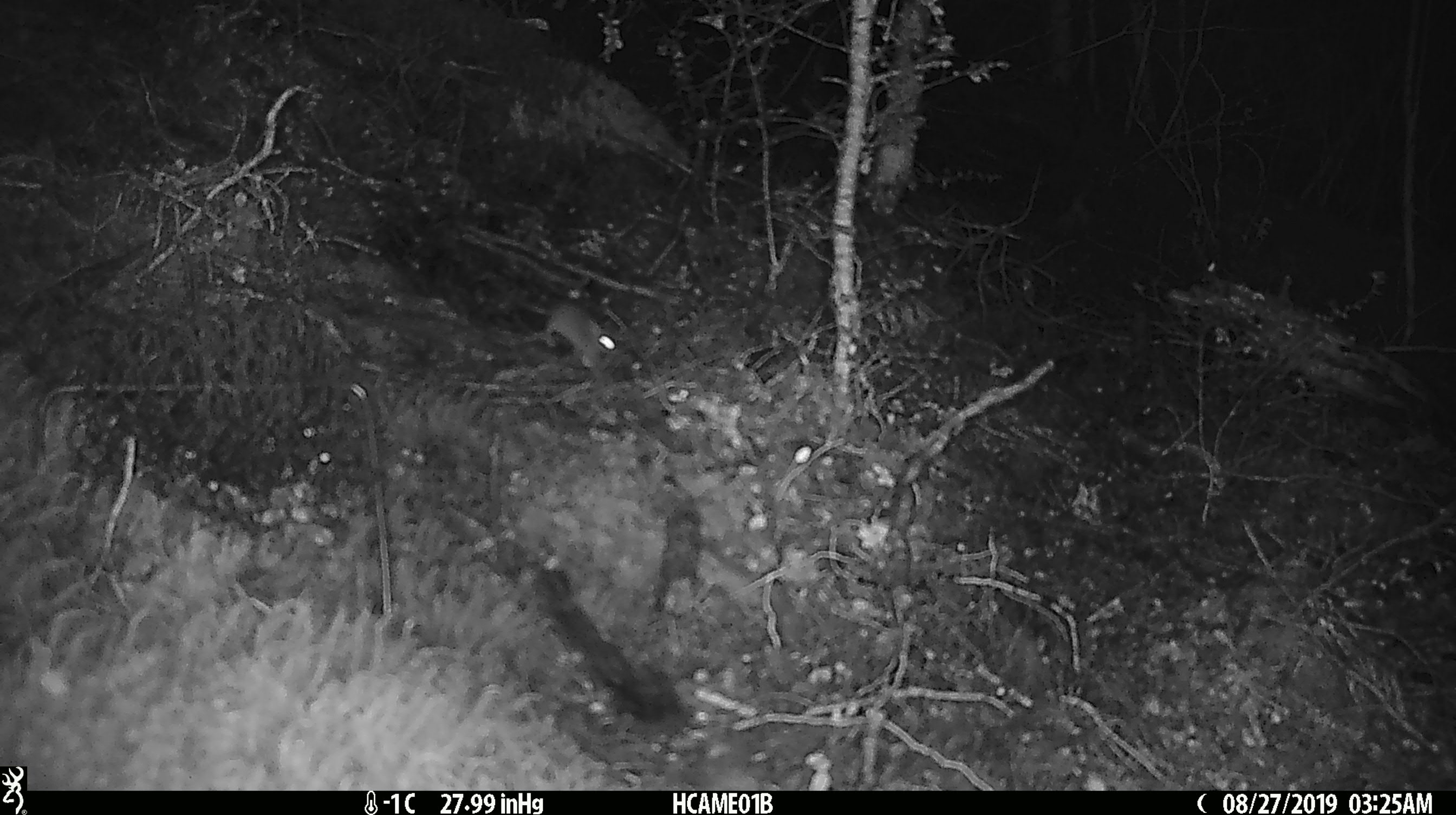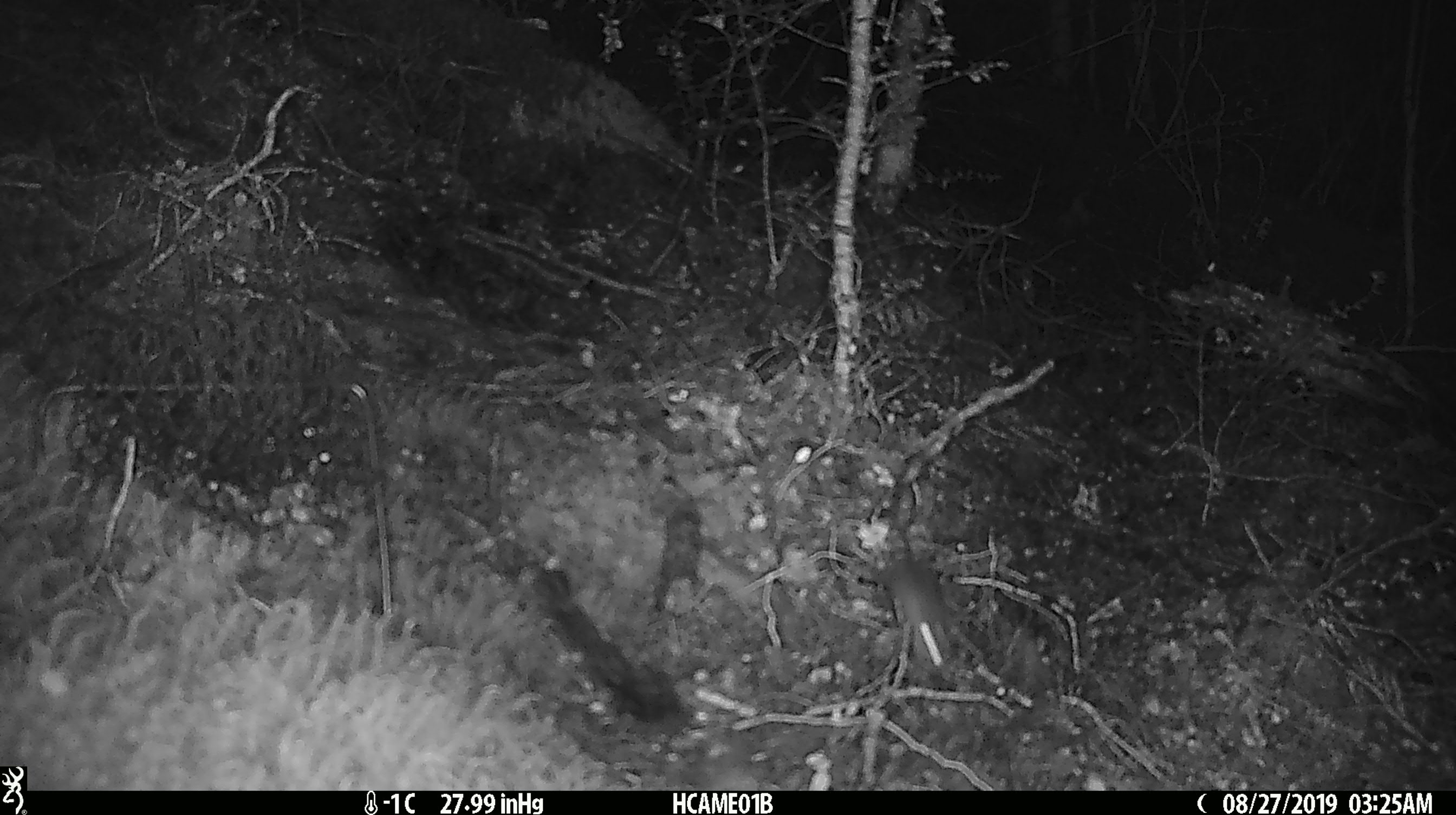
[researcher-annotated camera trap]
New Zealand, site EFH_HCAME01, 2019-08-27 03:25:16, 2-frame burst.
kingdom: Animalia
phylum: Chordata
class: Mammalia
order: Rodentia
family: Muridae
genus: Mus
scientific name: Mus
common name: mouse